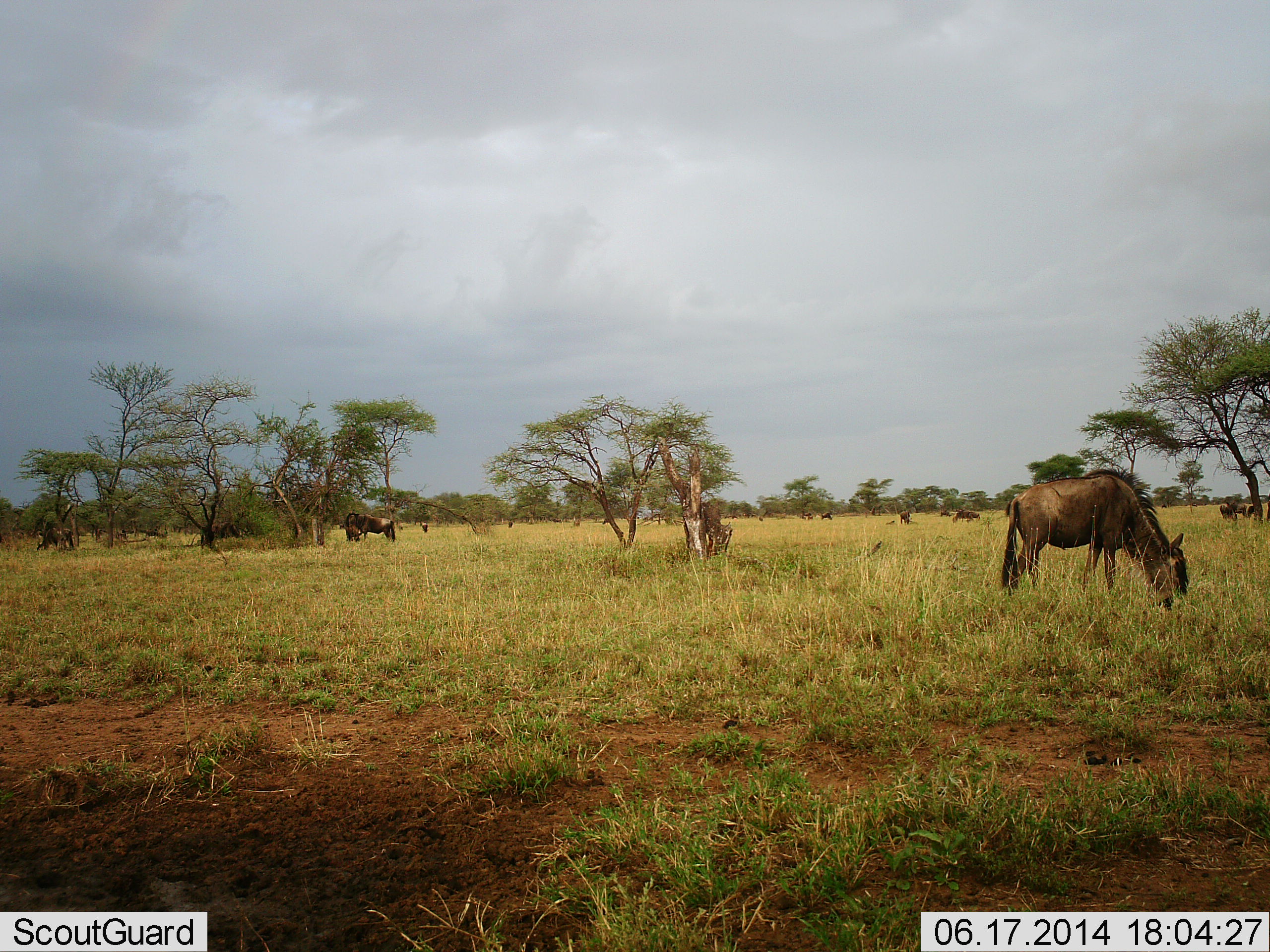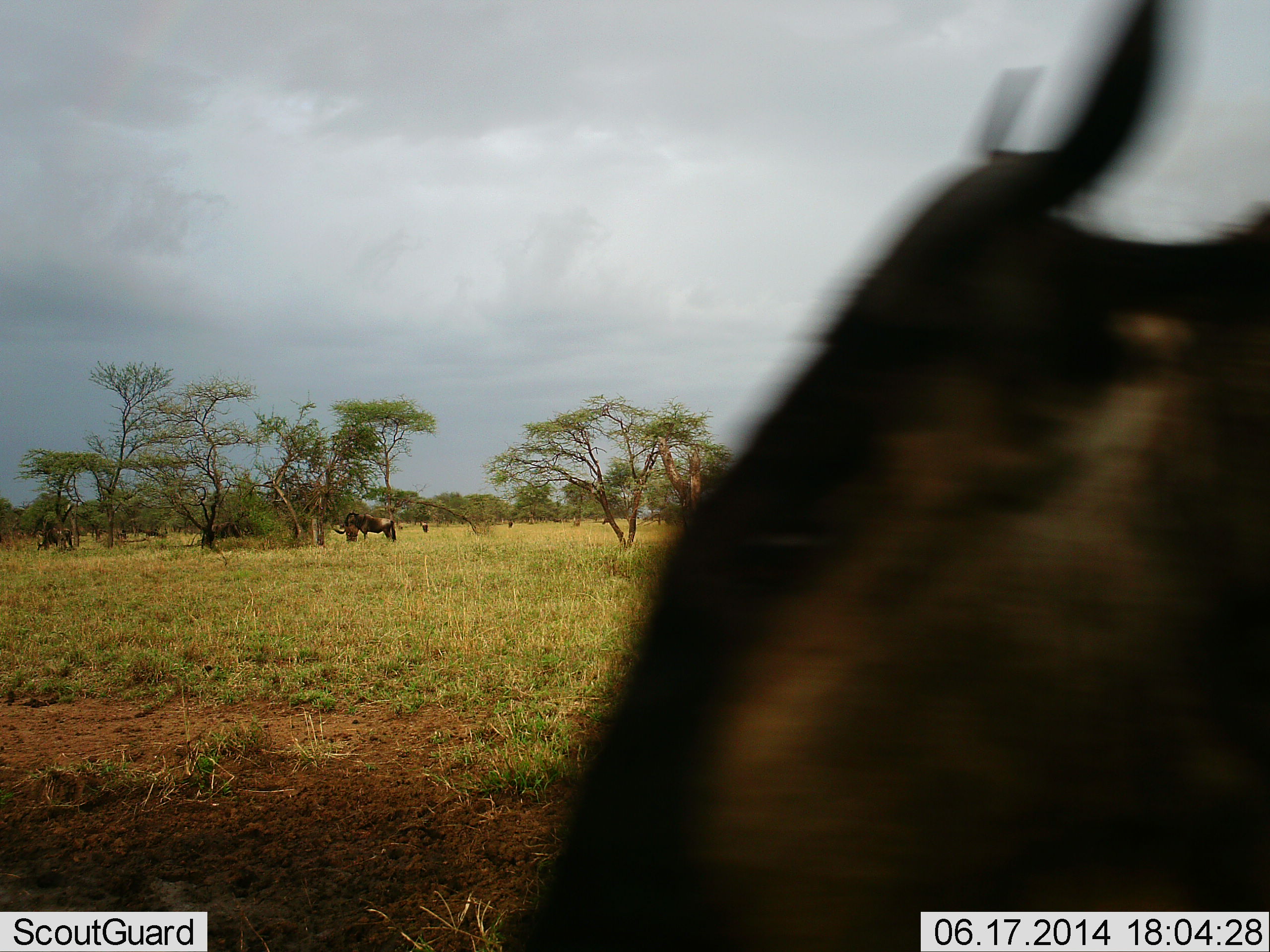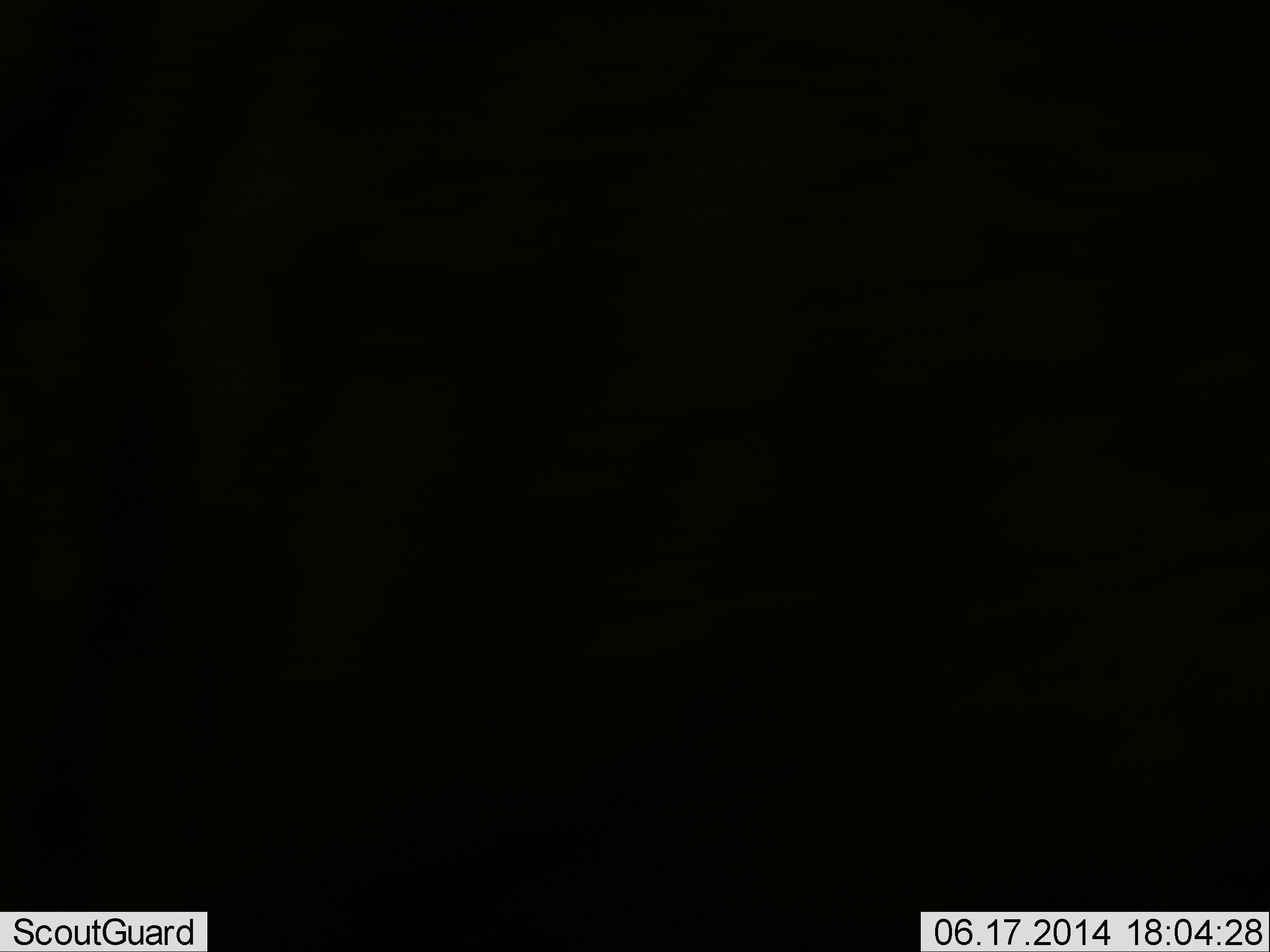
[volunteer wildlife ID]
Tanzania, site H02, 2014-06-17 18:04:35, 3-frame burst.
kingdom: Animalia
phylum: Chordata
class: Mammalia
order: Artiodactyla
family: Bovidae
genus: Connochaetes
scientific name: Connochaetes taurinus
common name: blue wildebeest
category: wildebeest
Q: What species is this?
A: Wildebeest (blue wildebeest) (Connochaetes taurinus).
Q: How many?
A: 11-50.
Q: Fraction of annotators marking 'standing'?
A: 80%.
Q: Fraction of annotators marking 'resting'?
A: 0%.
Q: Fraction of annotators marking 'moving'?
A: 60%.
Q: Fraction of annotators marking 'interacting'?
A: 0%.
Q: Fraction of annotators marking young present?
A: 10%.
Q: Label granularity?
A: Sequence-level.